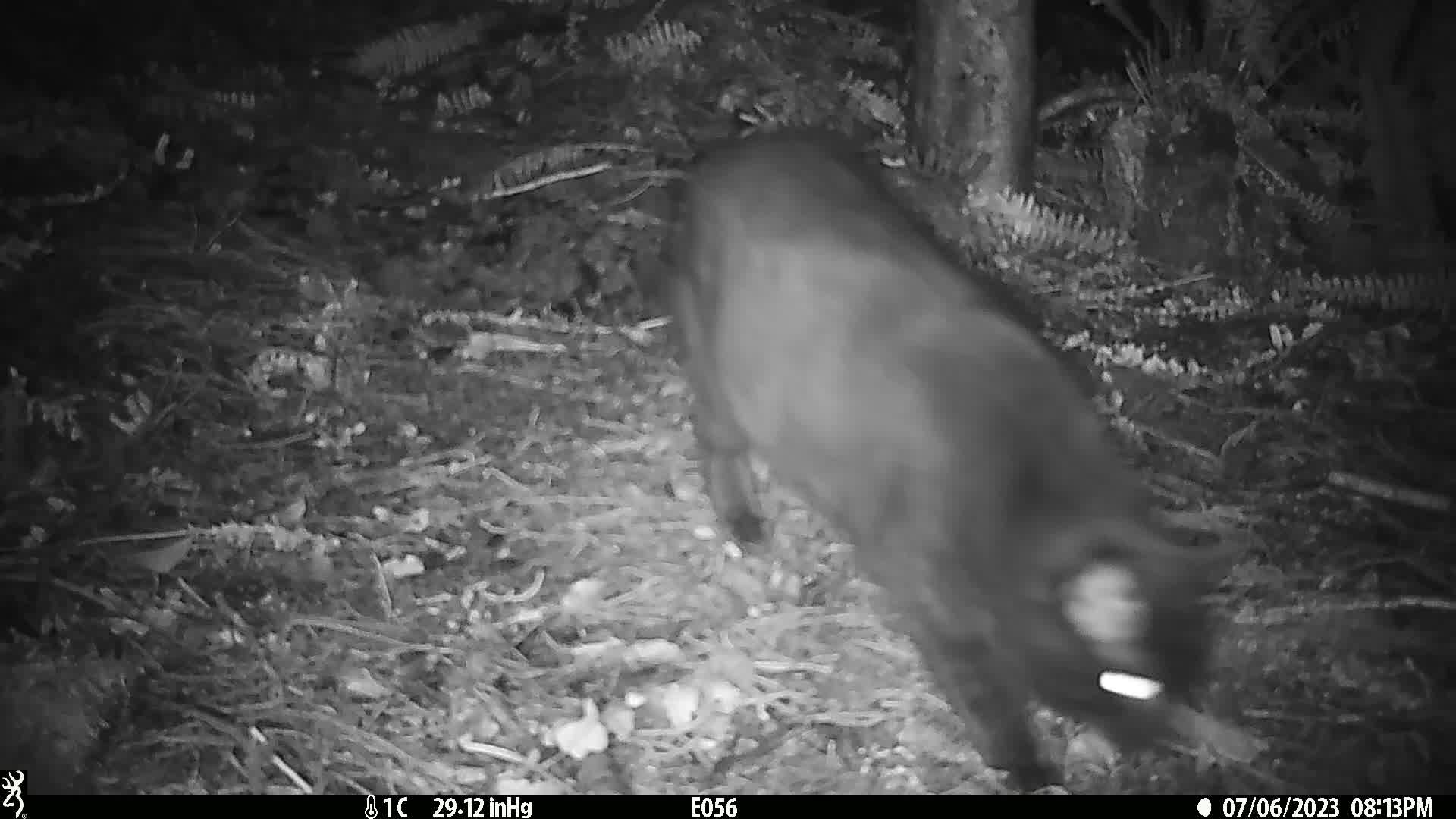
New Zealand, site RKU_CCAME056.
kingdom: Animalia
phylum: Chordata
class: Mammalia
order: Carnivora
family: Felidae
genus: Felis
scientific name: Felis catus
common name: domestic cat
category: cat